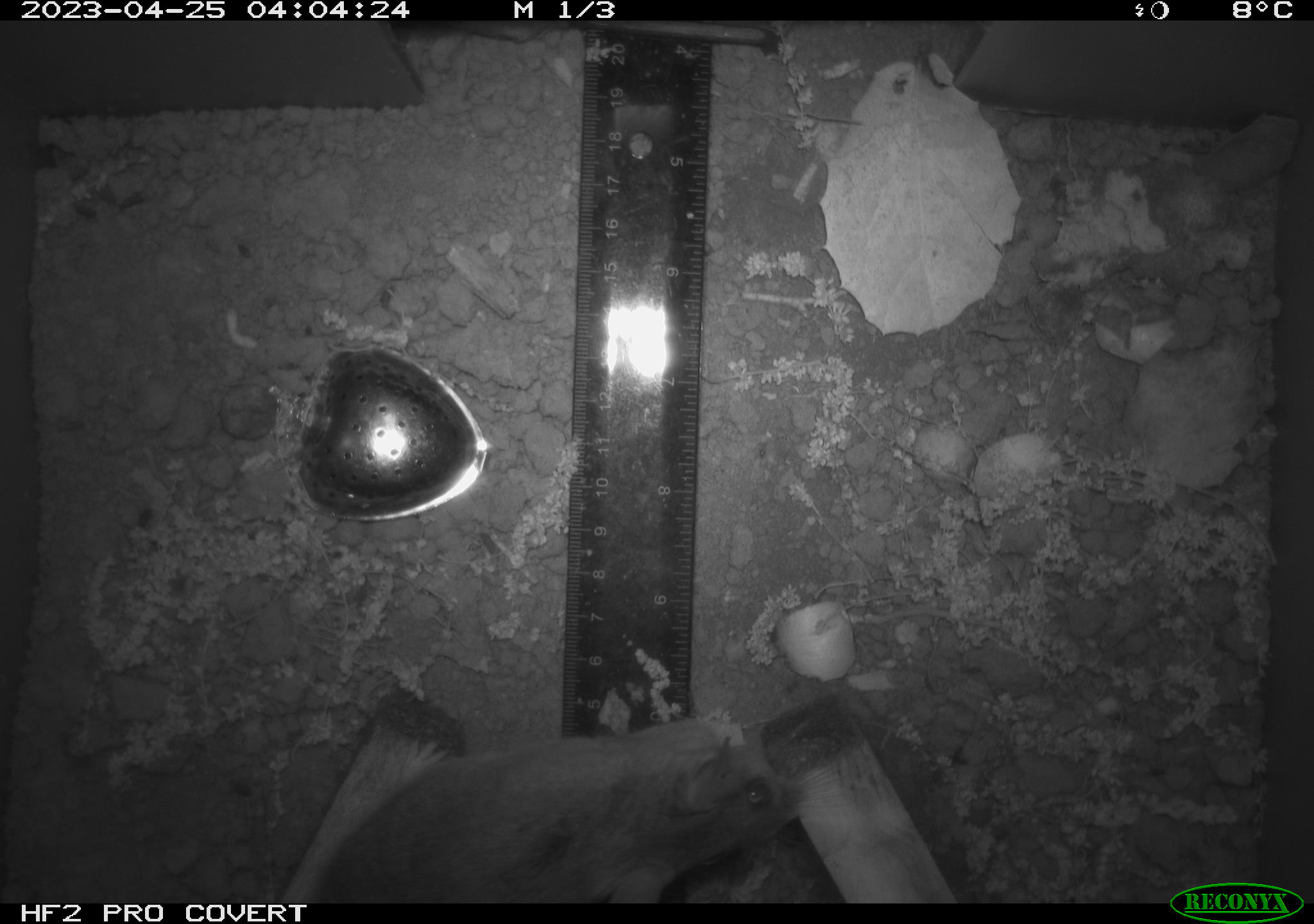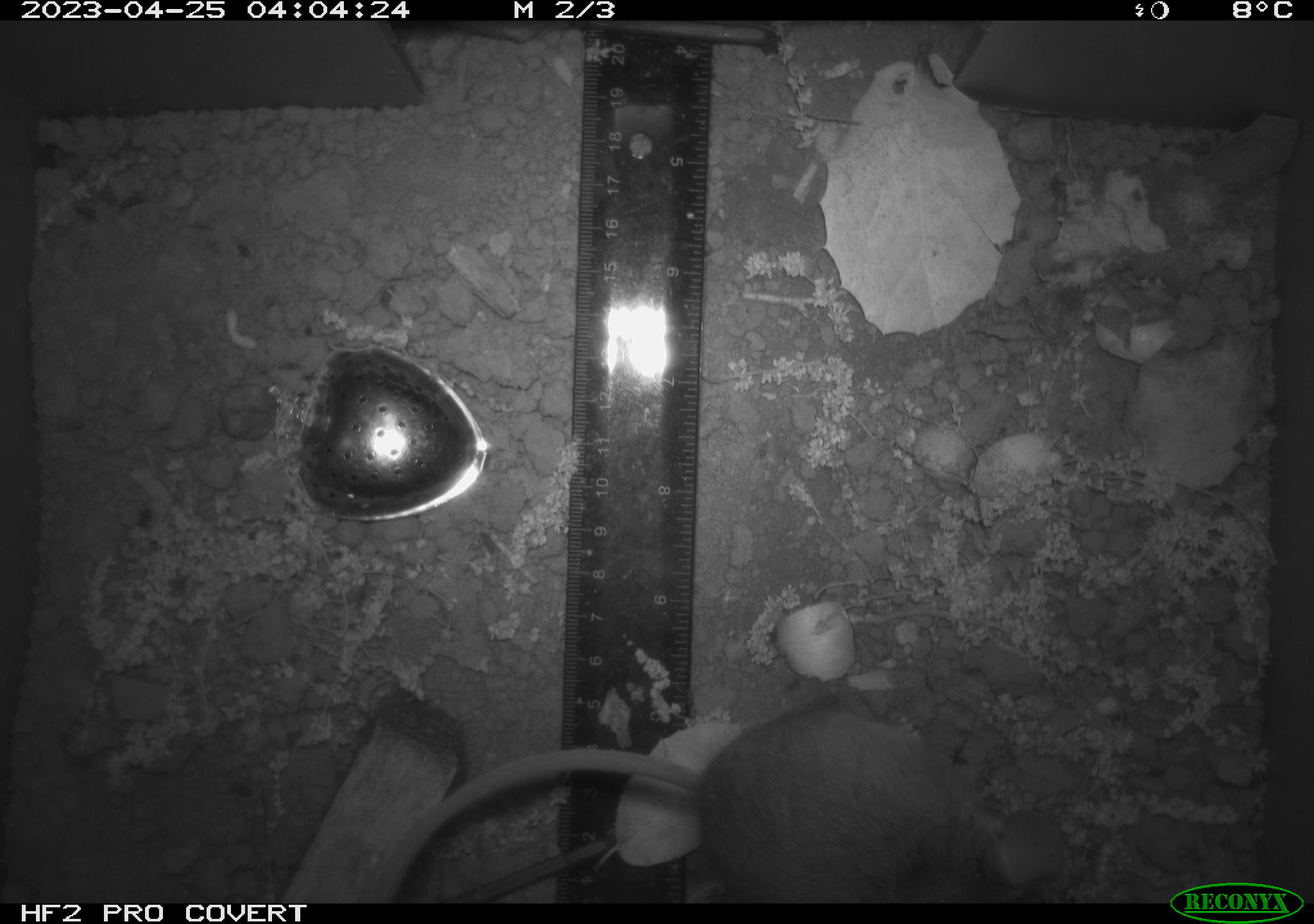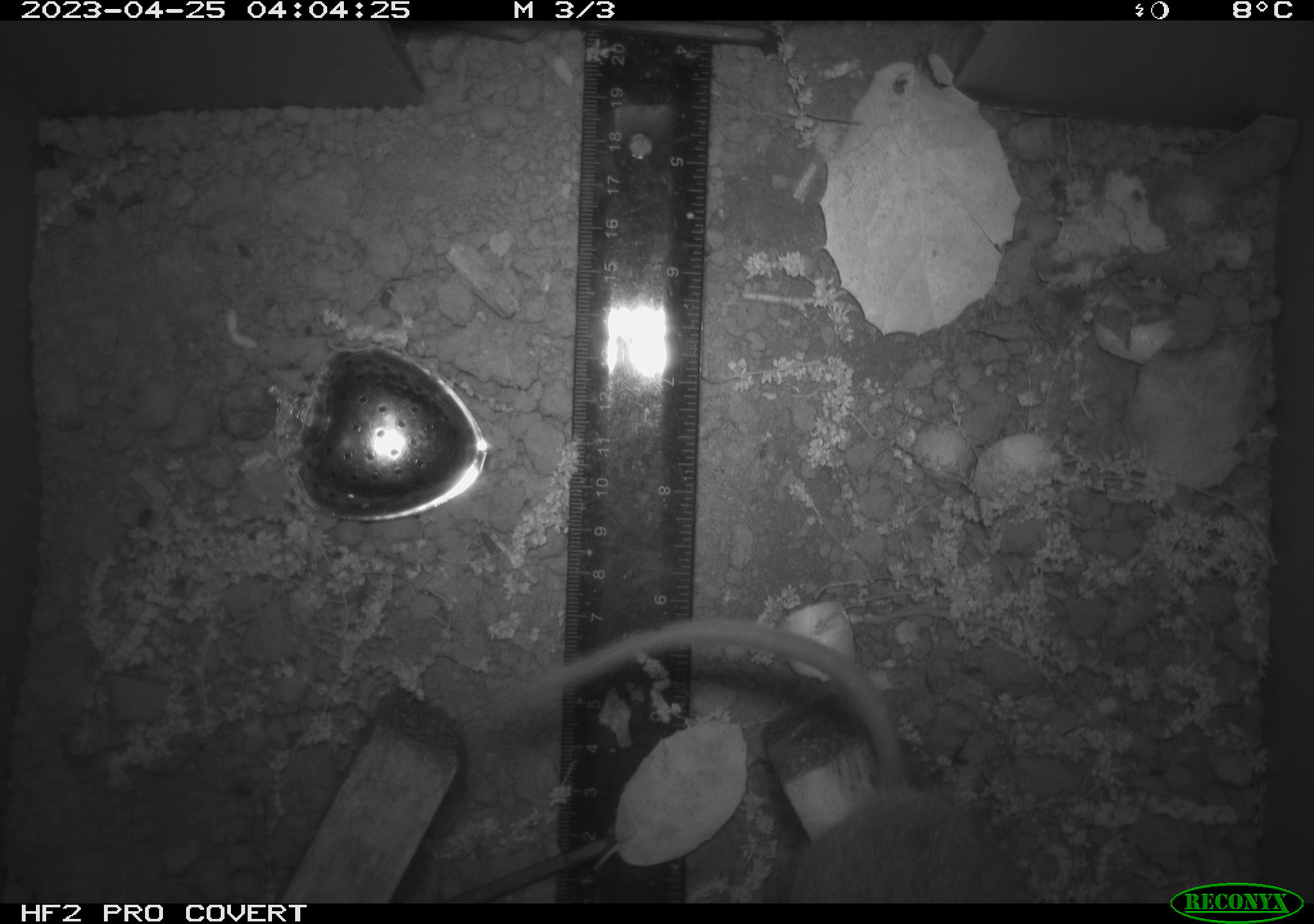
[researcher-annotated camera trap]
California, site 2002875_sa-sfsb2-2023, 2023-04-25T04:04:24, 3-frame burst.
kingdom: Animalia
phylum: Chordata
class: Mammalia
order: Rodentia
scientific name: Rodentia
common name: mouse species